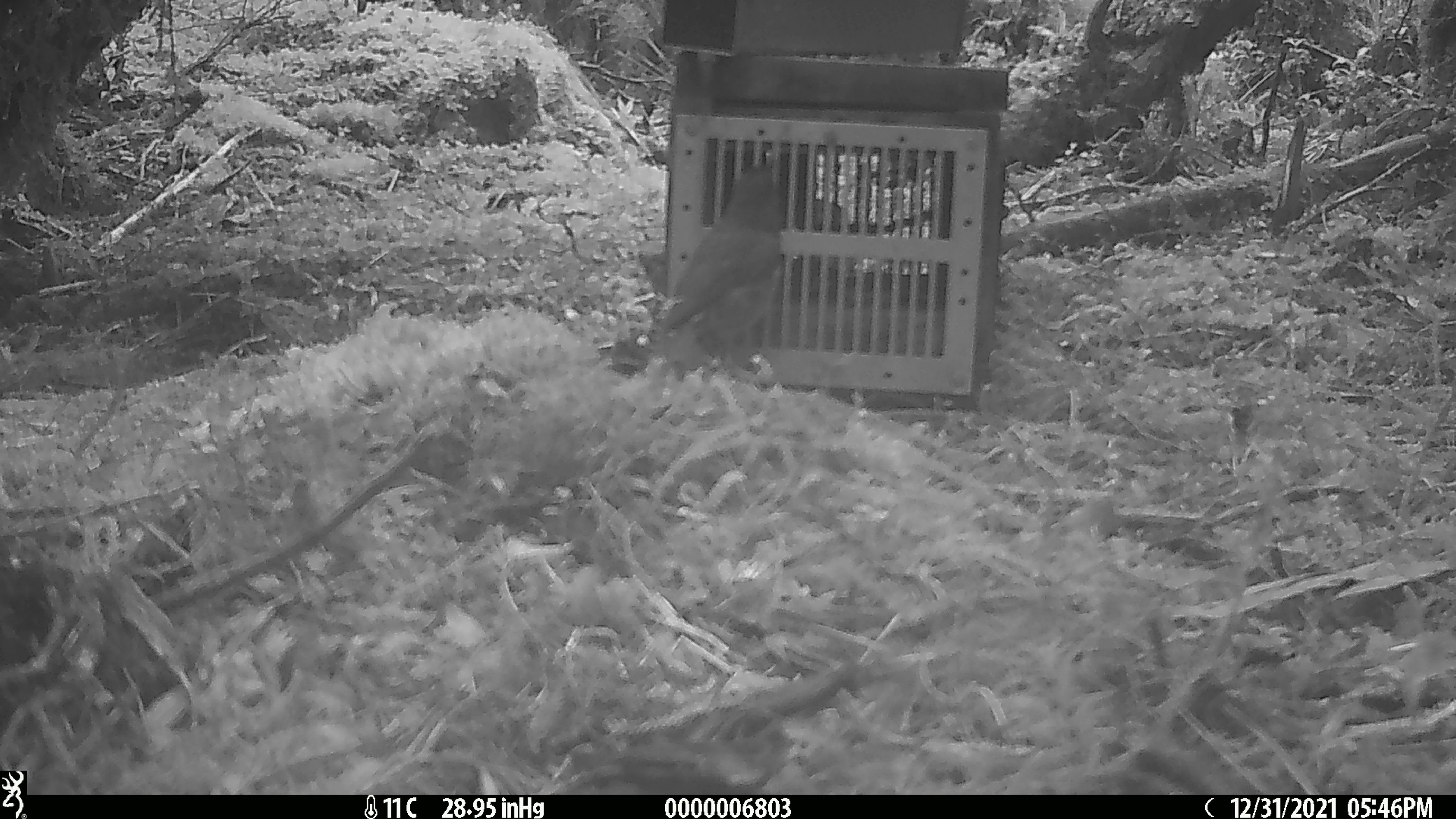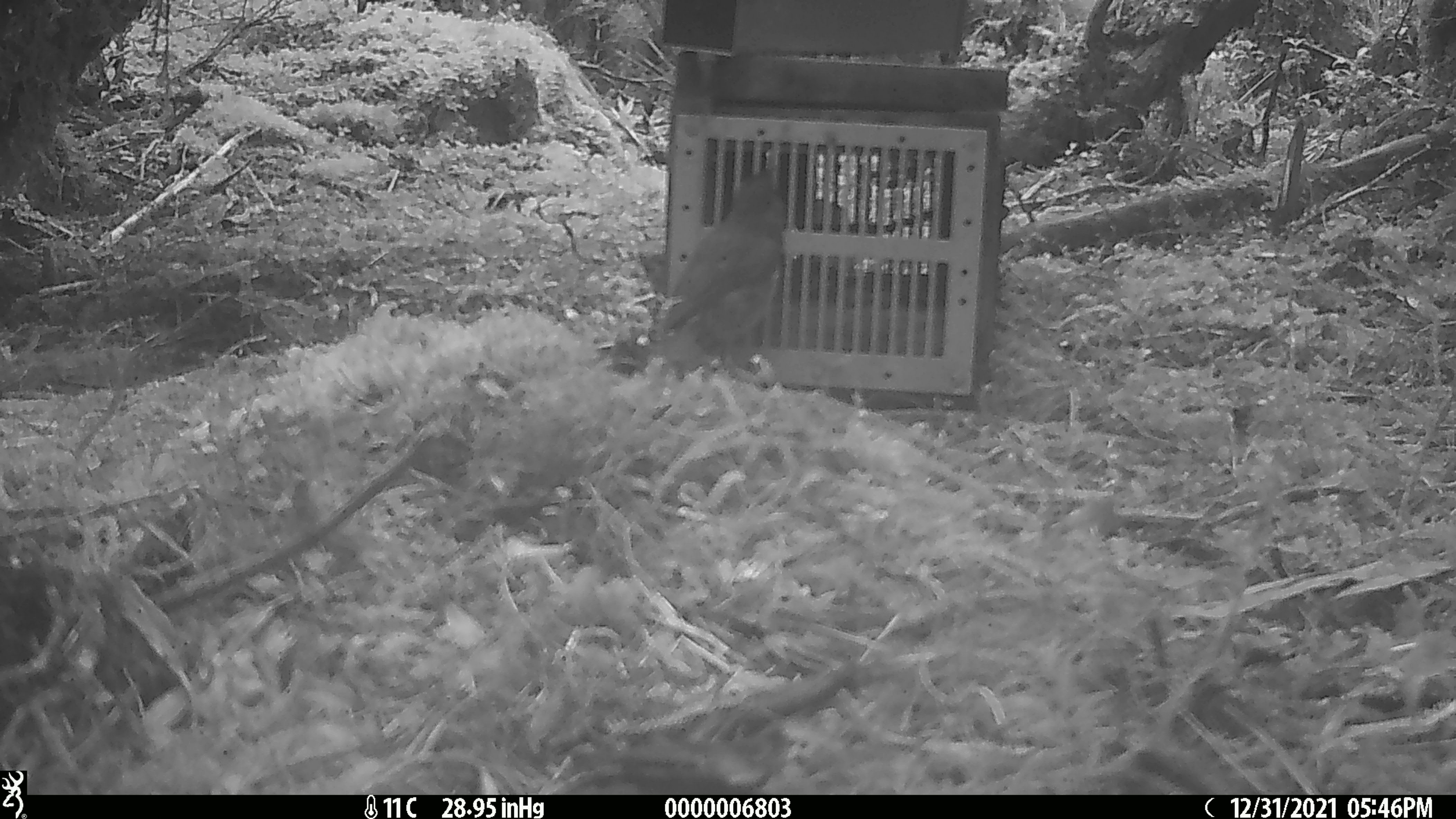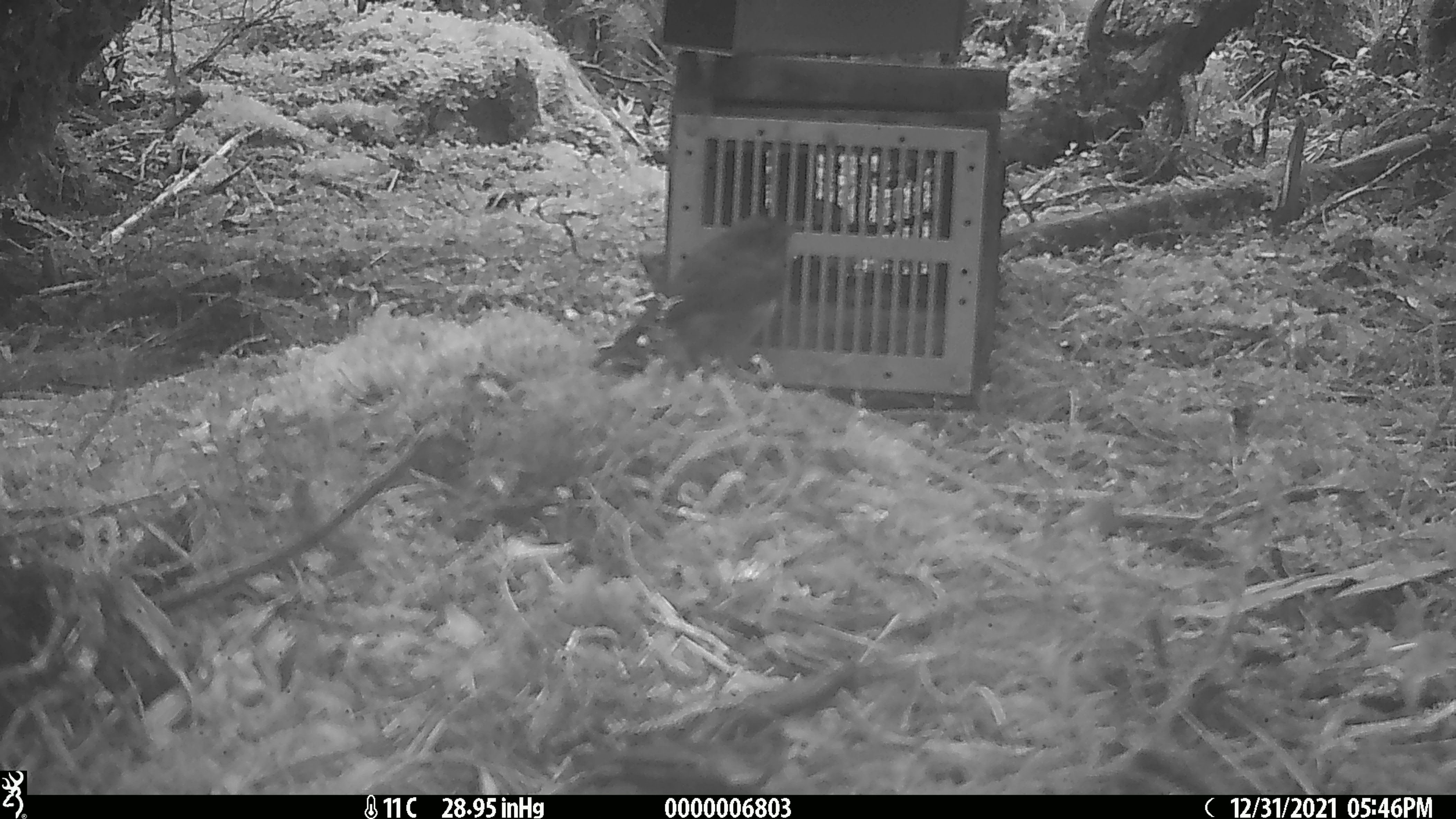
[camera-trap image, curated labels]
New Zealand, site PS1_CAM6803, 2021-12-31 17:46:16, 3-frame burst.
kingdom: Animalia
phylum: Chordata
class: Aves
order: Passeriformes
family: Petroicidae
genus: Petroica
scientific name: Petroica australis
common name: new zealand robin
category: robin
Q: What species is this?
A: Robin (new zealand robin) (Petroica australis).